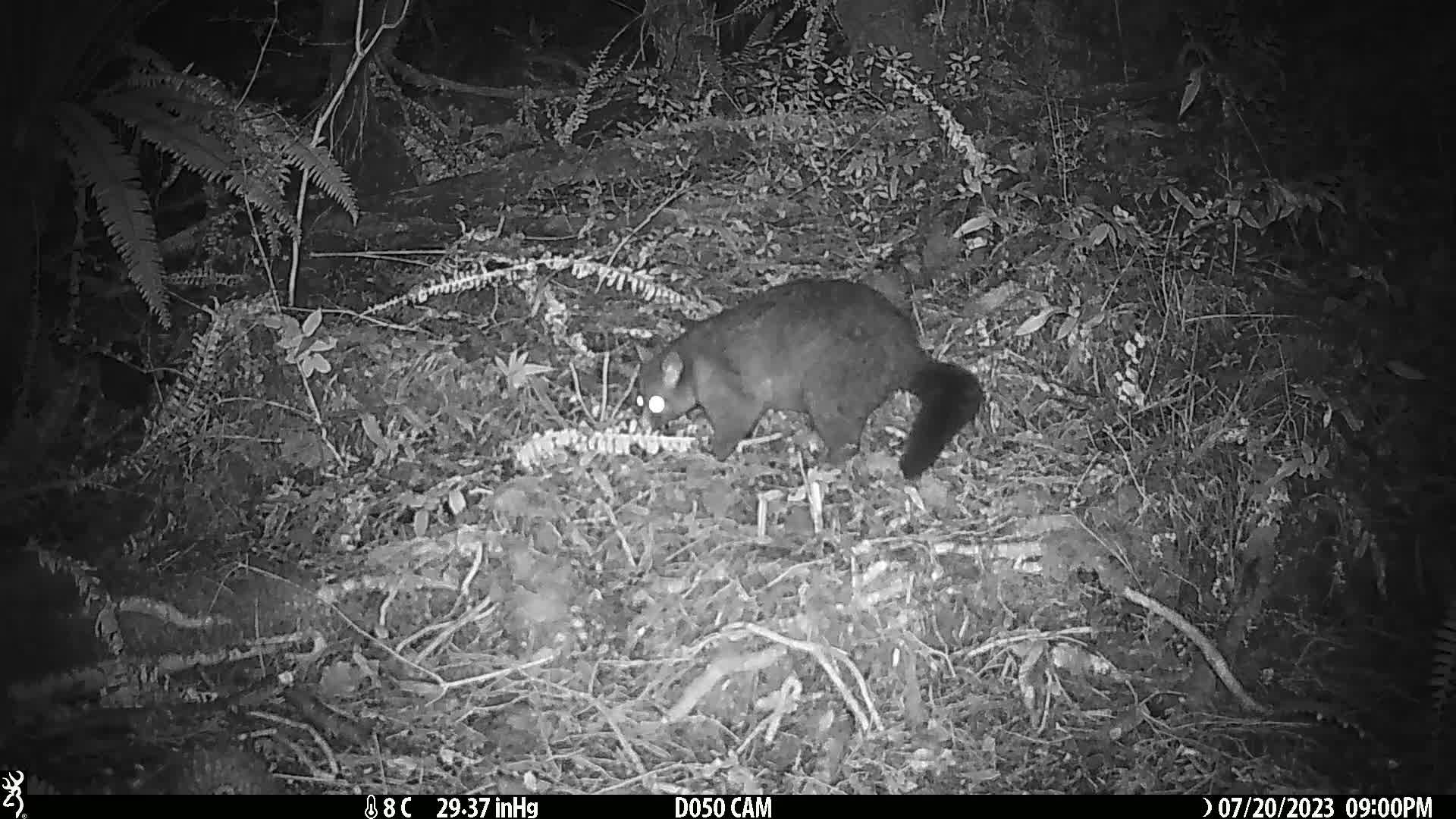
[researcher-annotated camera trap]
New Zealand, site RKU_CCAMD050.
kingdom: Animalia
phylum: Chordata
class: Mammalia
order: Diprotodontia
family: Phalangeridae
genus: Trichosurus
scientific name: Trichosurus vulpecula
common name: common brushtail possum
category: possum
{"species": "possum (common brushtail possum) (Trichosurus vulpecula)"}